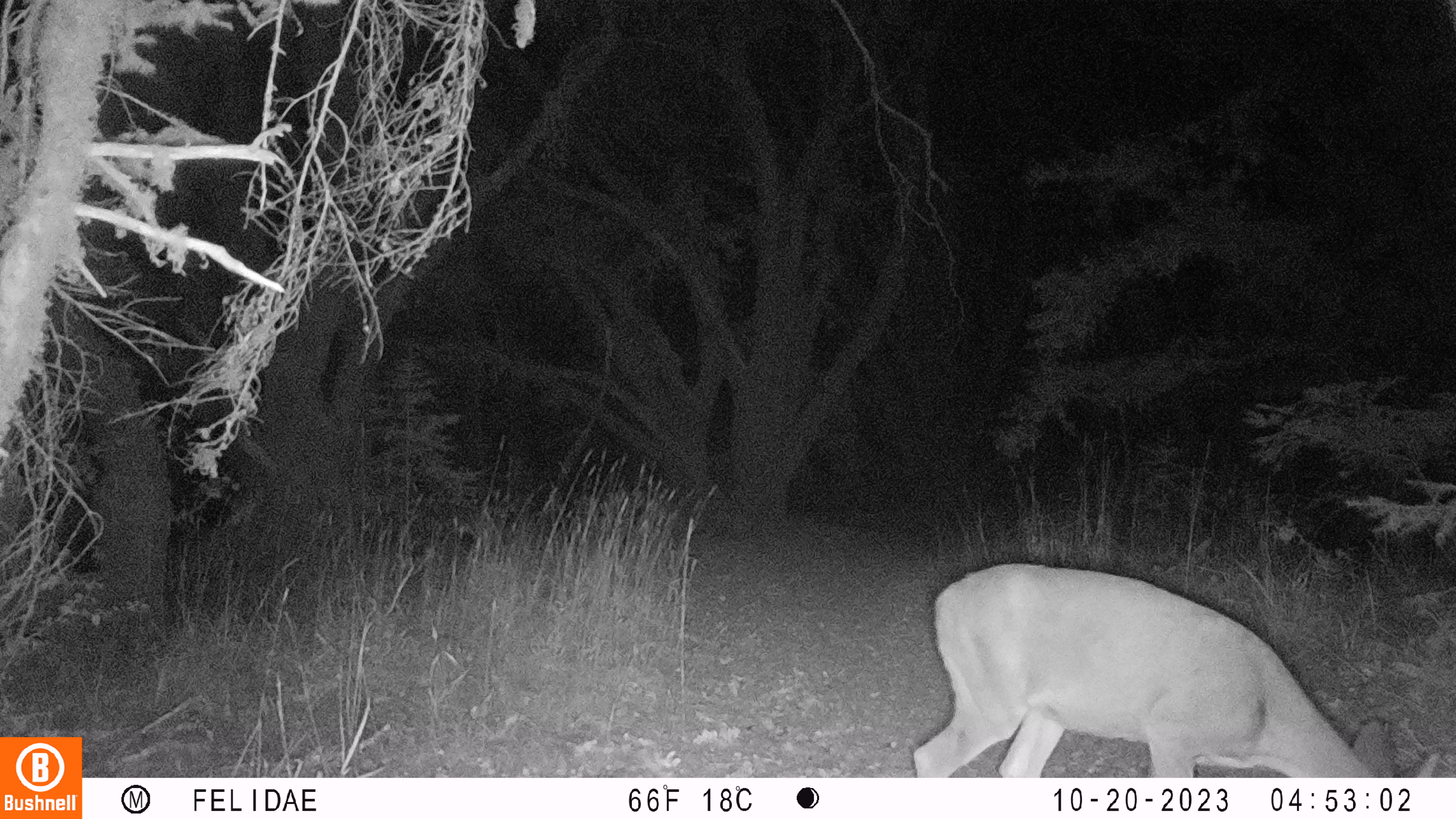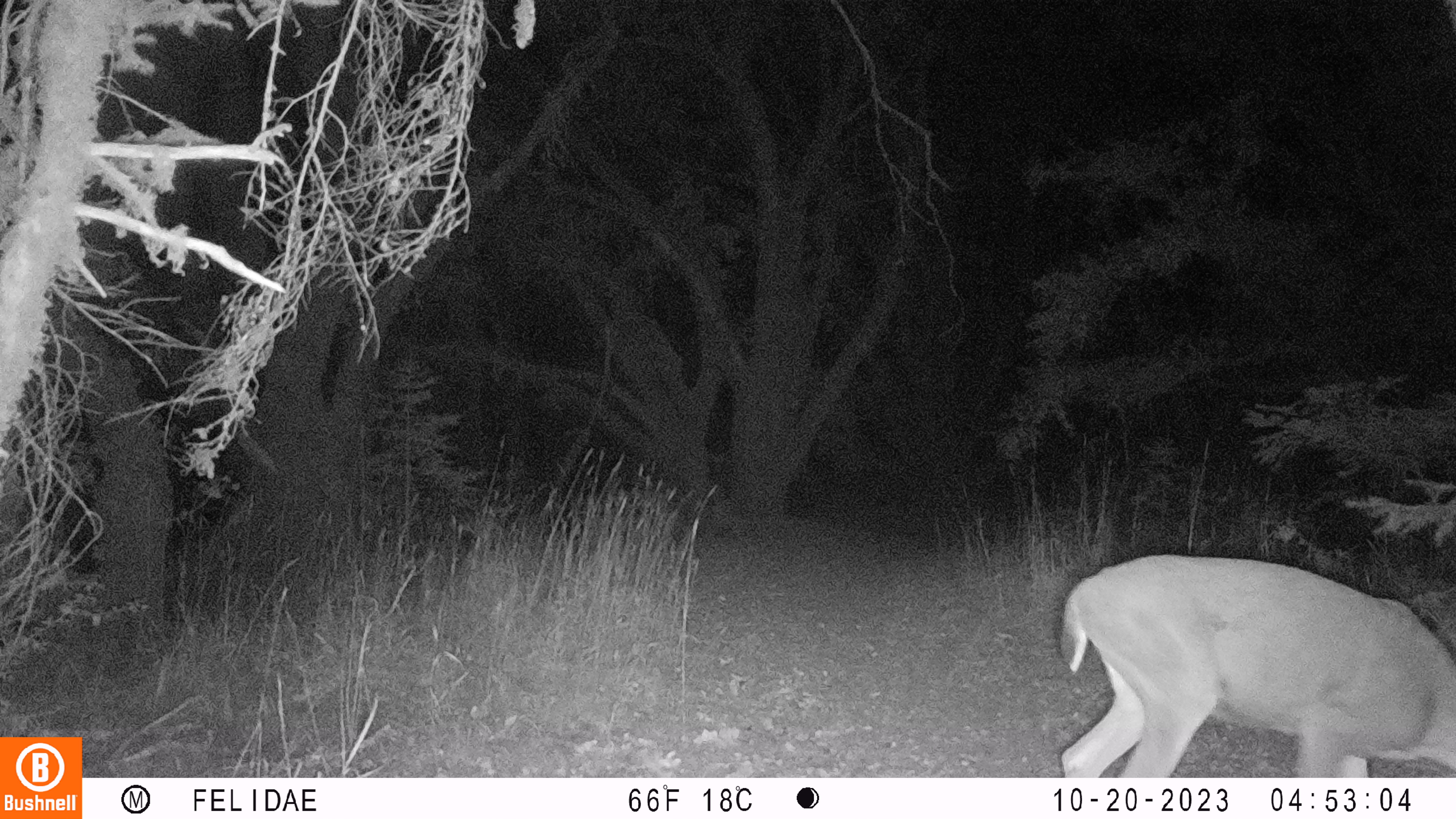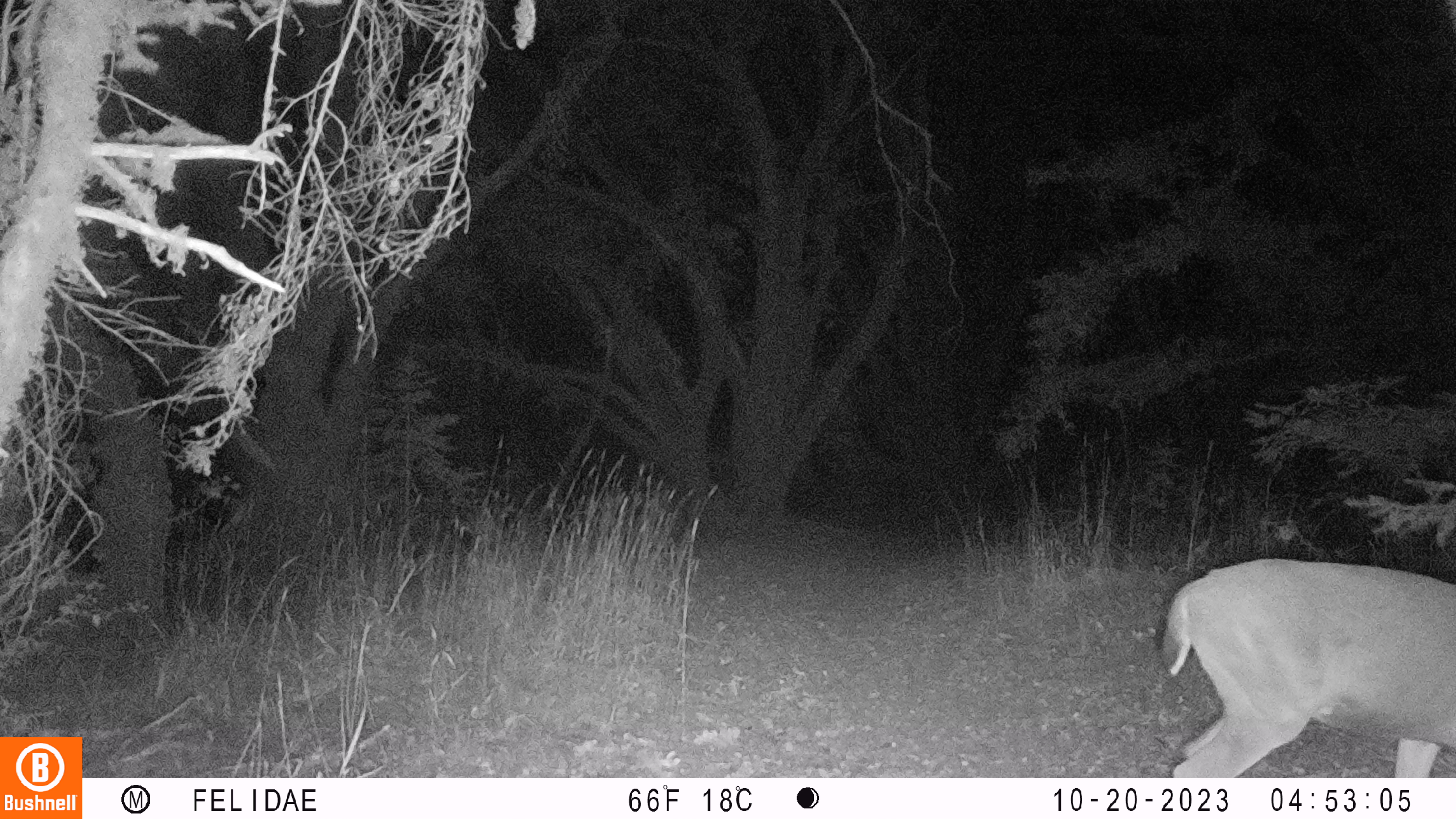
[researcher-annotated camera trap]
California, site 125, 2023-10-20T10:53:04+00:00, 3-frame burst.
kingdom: Animalia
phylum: Chordata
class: Mammalia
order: Artiodactyla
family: Cervidae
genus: Odocoileus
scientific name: Odocoileus hemionus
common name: mule deer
Mule deer (Odocoileus hemionus).